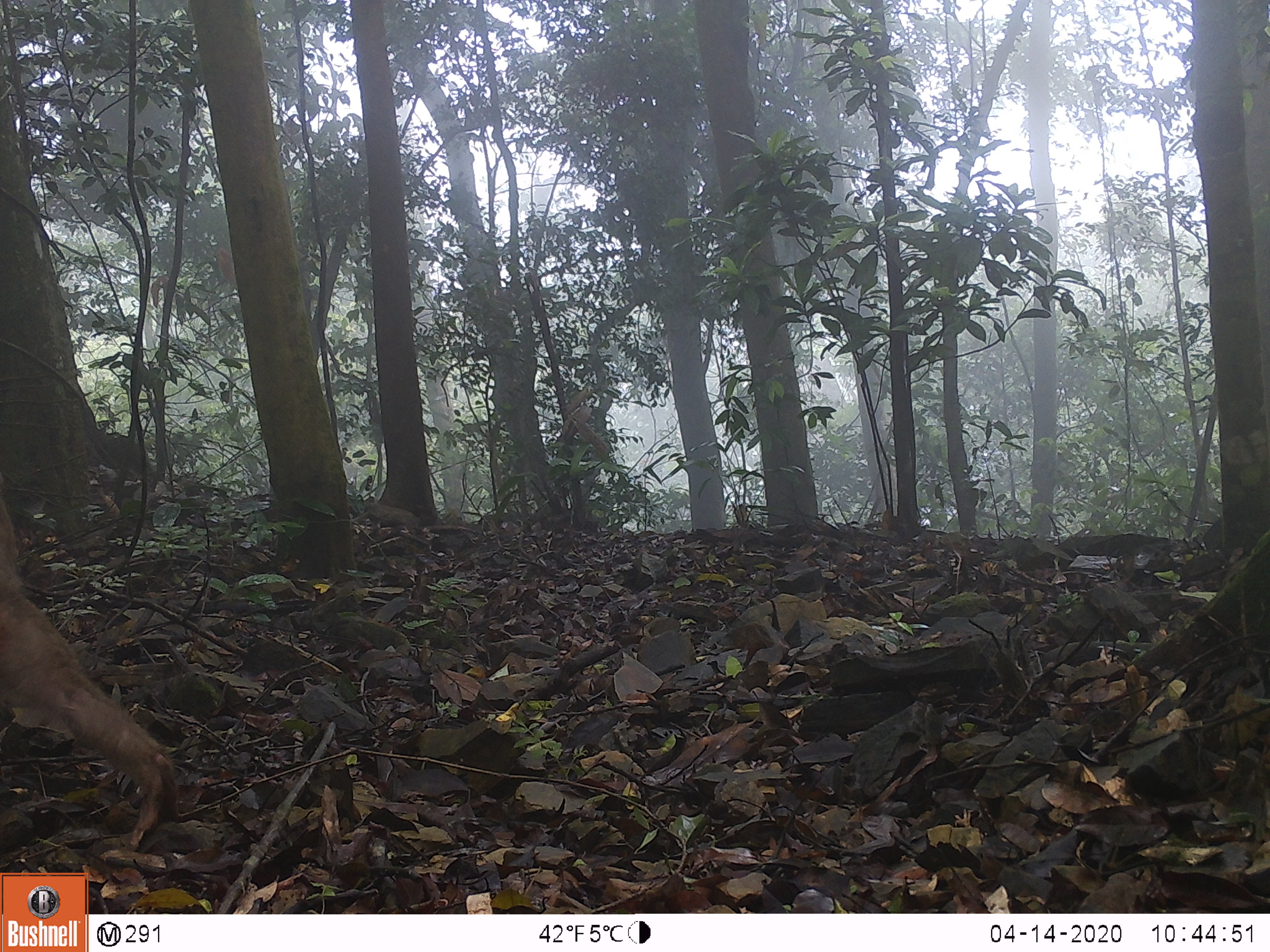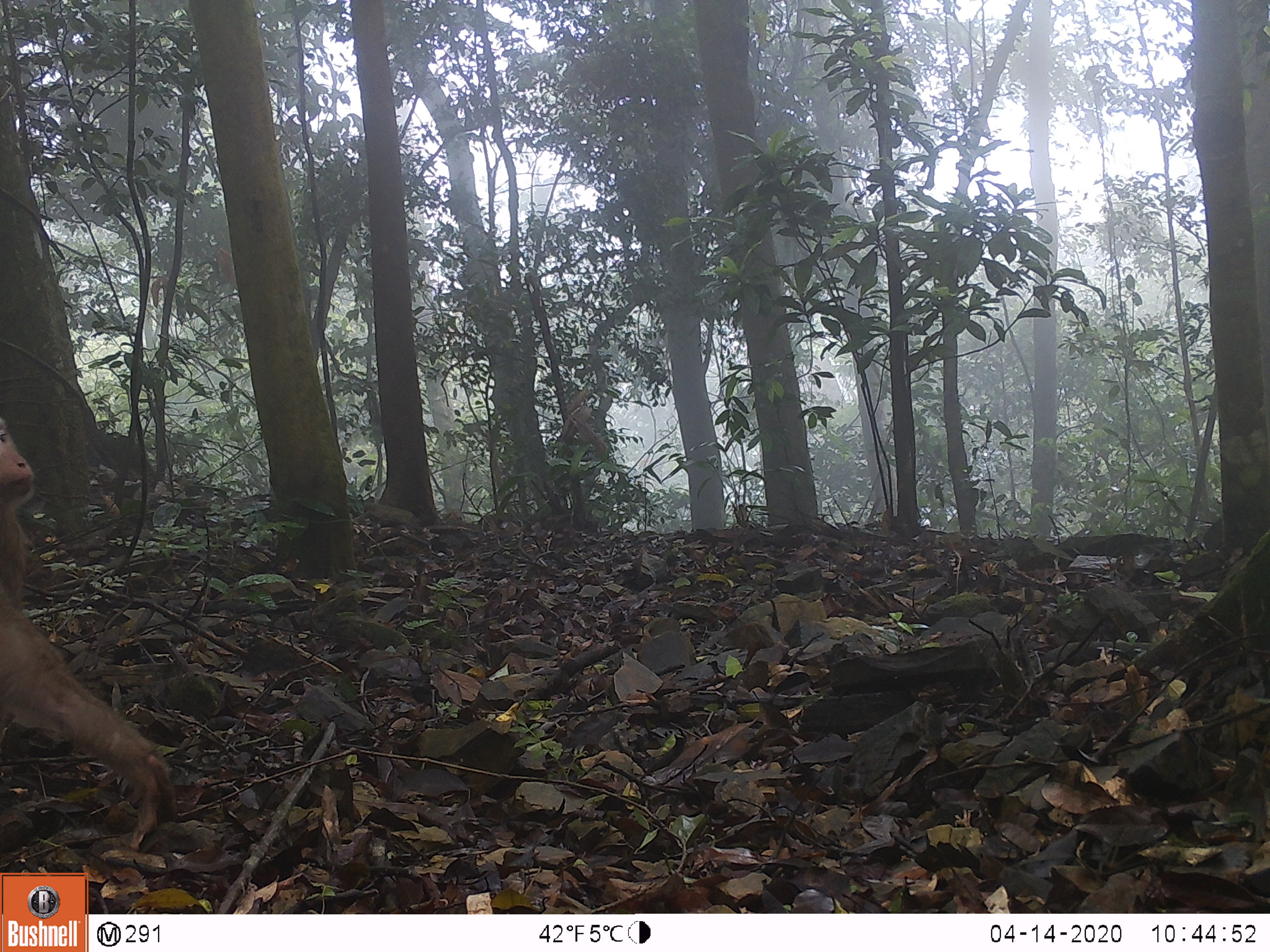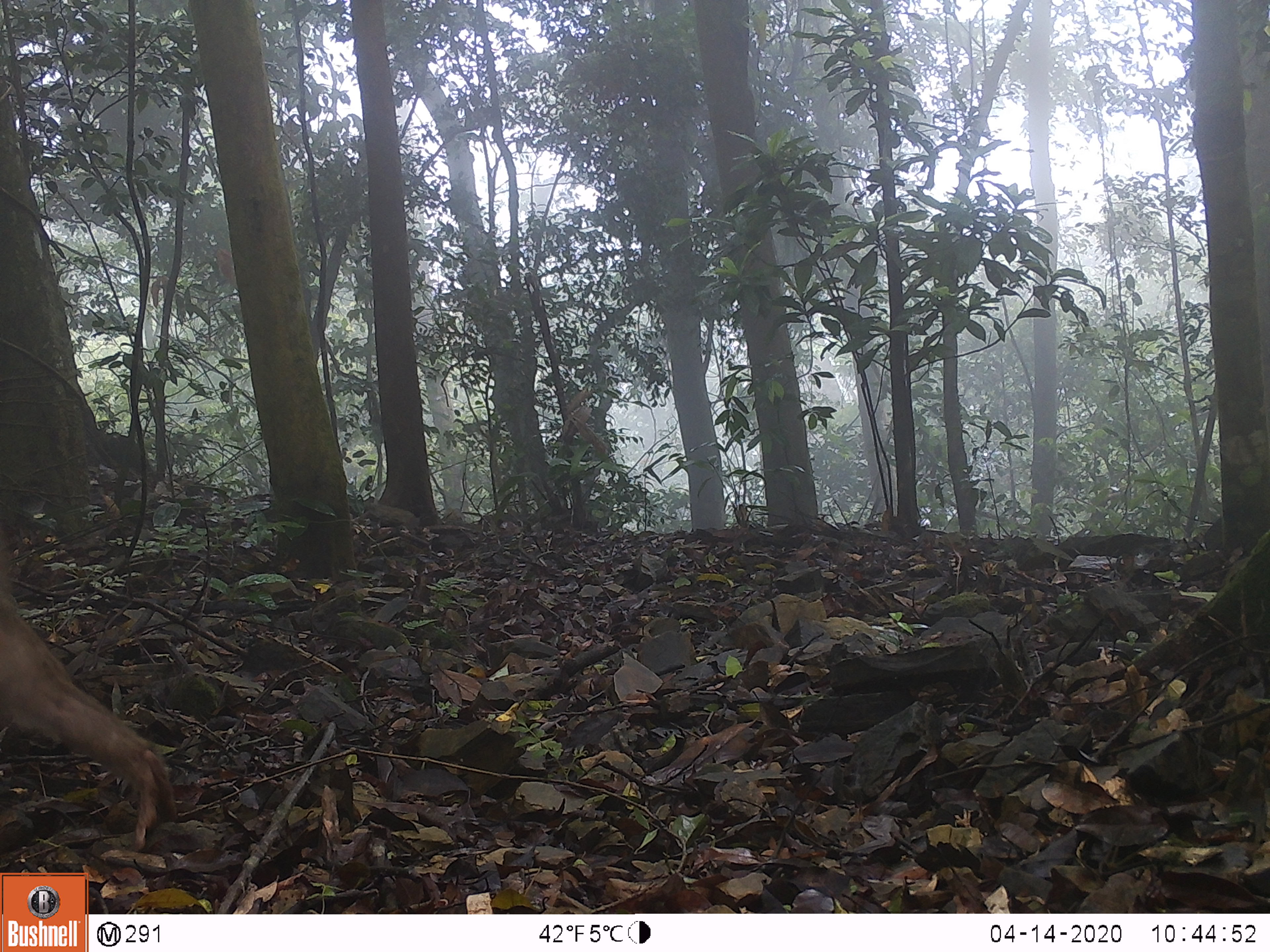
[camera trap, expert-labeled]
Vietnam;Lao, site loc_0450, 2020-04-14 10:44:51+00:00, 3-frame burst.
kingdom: Animalia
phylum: Chordata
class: Mammalia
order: Primates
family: Cercopithecidae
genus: Macaca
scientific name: Macaca nemestrina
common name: pig-tailed macaque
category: pig tailed macaque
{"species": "pig tailed macaque (pig-tailed macaque) (Macaca nemestrina)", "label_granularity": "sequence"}